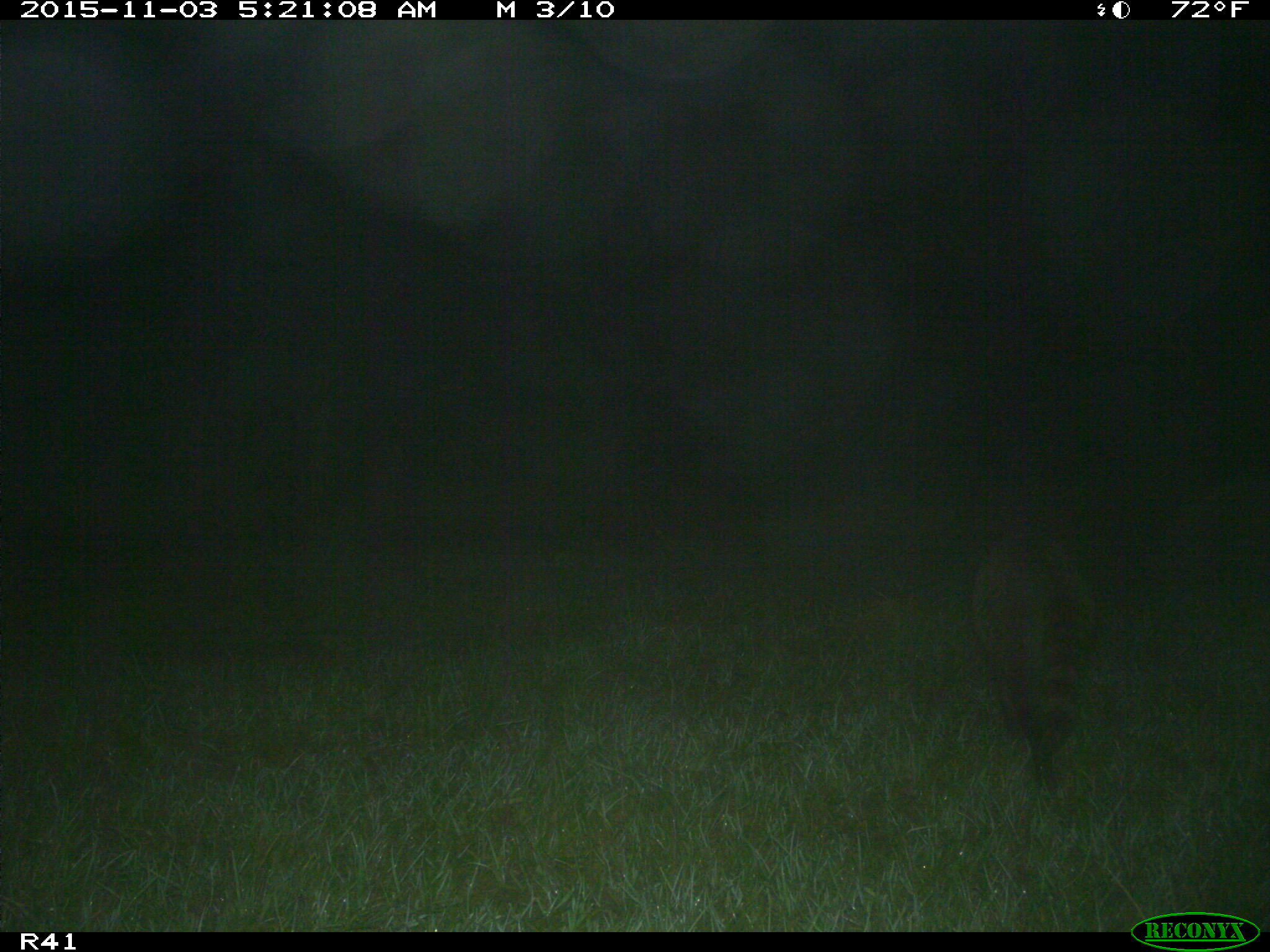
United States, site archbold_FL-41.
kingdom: Animalia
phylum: Chordata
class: Mammalia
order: Carnivora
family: Procyonidae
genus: Procyon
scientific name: Procyon lotor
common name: common raccoon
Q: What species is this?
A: Procyon lotor (common raccoon).